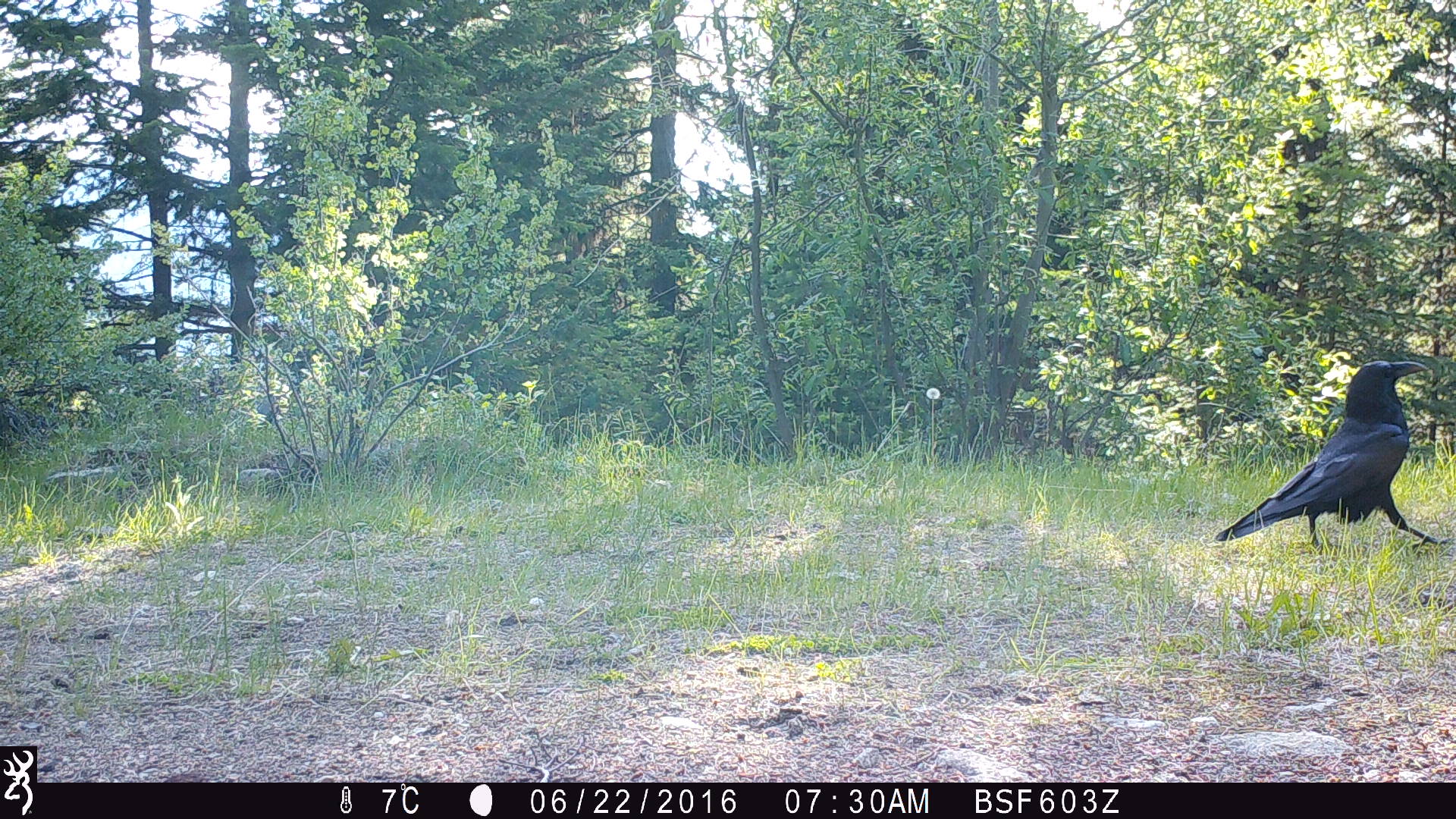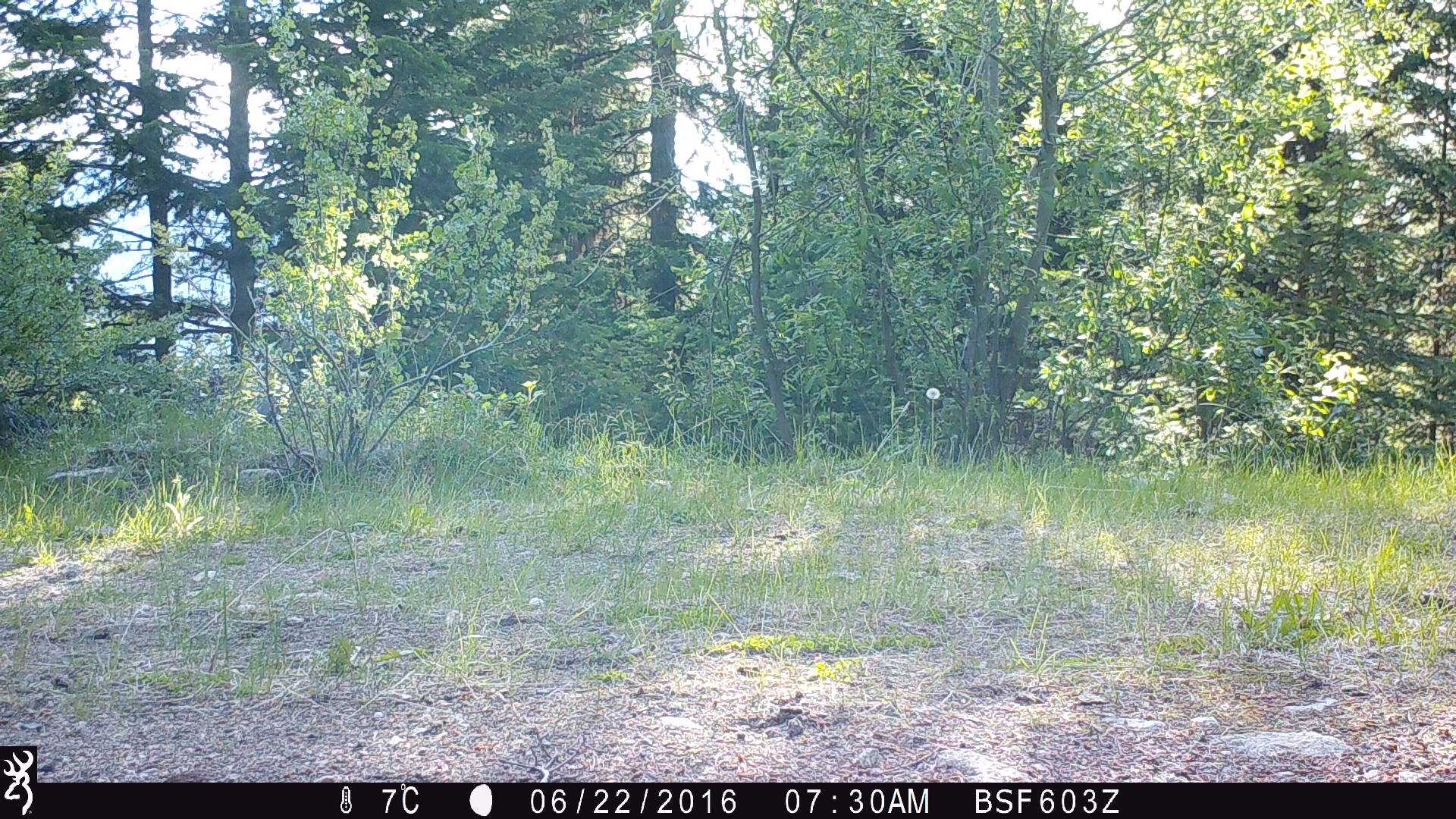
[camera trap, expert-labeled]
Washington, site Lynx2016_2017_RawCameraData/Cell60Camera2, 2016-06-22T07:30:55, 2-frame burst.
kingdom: Animalia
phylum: Chordata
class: Aves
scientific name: Aves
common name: birds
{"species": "Aves (birds)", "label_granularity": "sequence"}